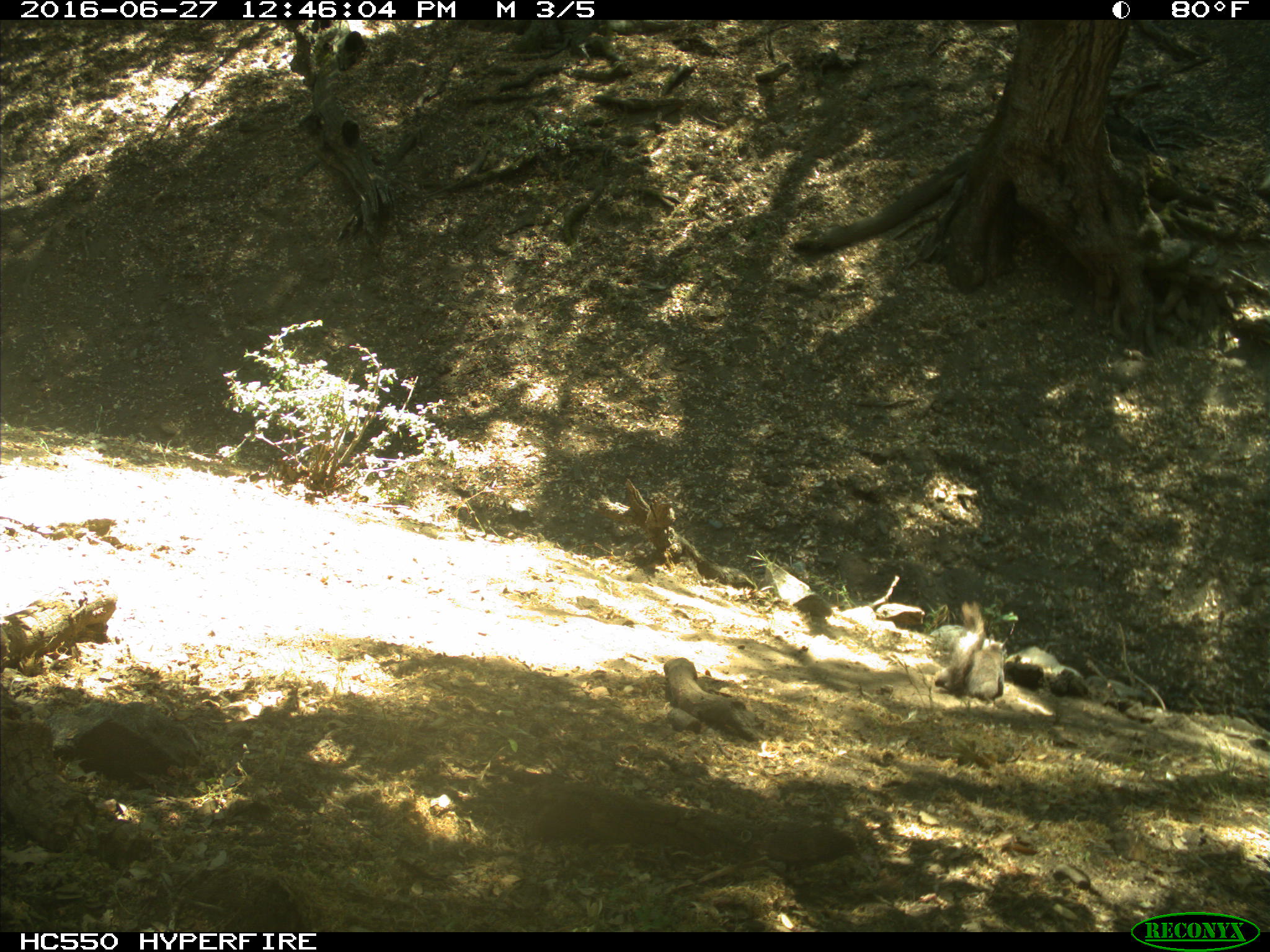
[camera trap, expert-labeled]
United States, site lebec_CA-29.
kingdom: Animalia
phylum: Chordata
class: Mammalia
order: Rodentia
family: Sciuridae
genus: Sciurus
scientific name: Sciurus carolinensis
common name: eastern gray squirrel